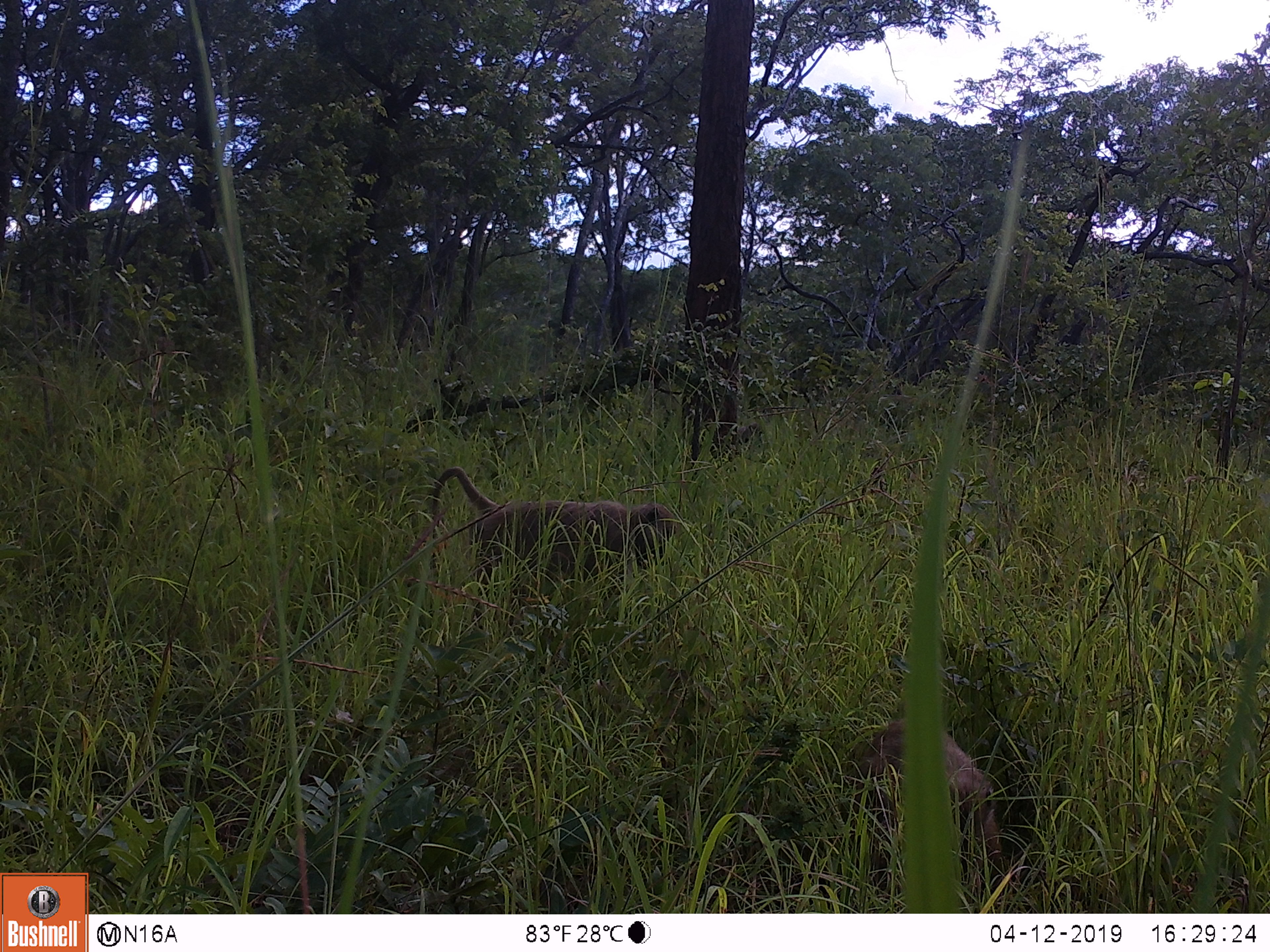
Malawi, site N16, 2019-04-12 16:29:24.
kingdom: Animalia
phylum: Chordata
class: Mammalia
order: Primates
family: Cercopithecidae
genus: Papio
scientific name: Papio cynocephalus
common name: yellow baboon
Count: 2.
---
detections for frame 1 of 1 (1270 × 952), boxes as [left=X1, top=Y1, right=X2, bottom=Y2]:
yellow baboon: [left=429, top=459, right=681, bottom=618]; [left=843, top=714, right=1014, bottom=906]